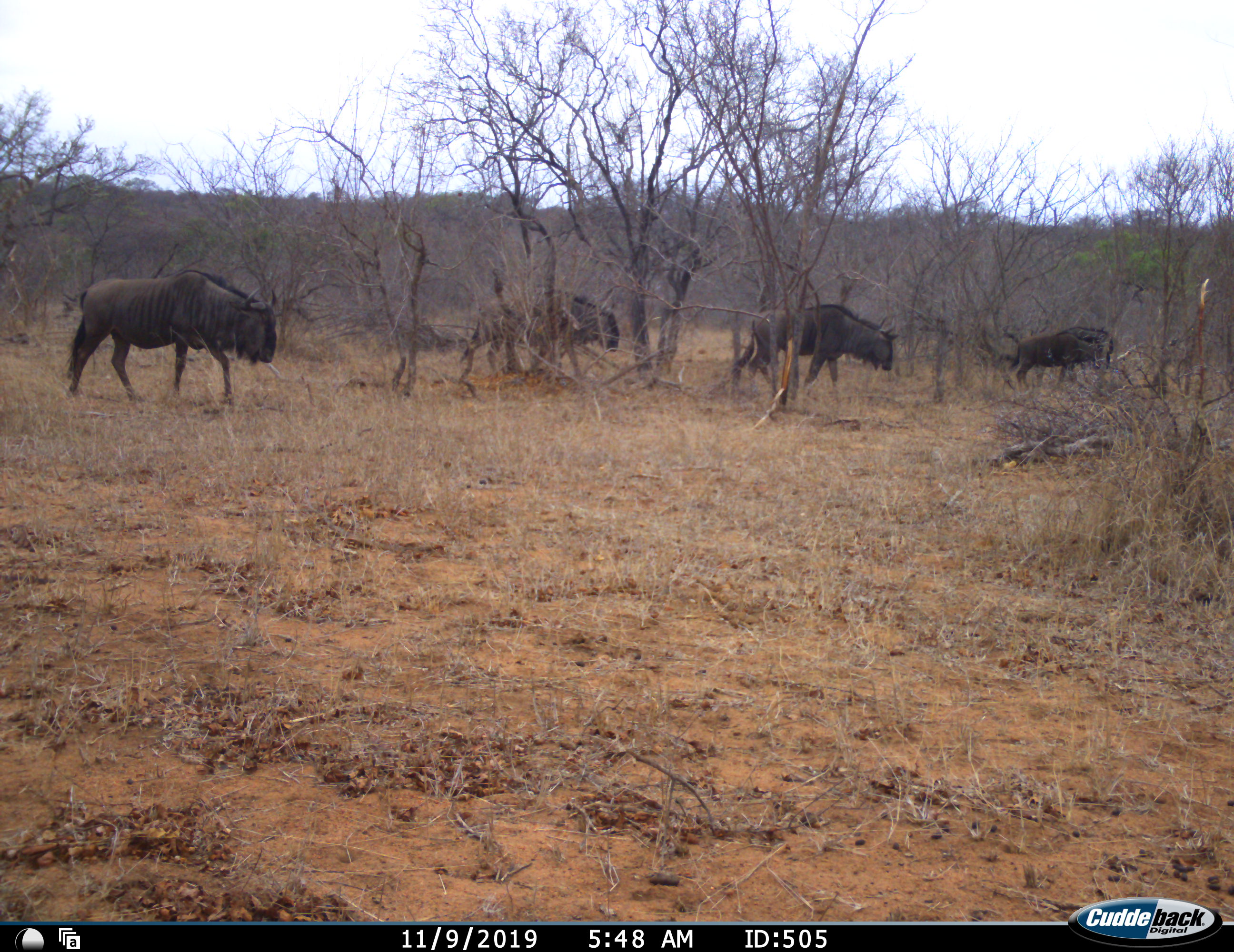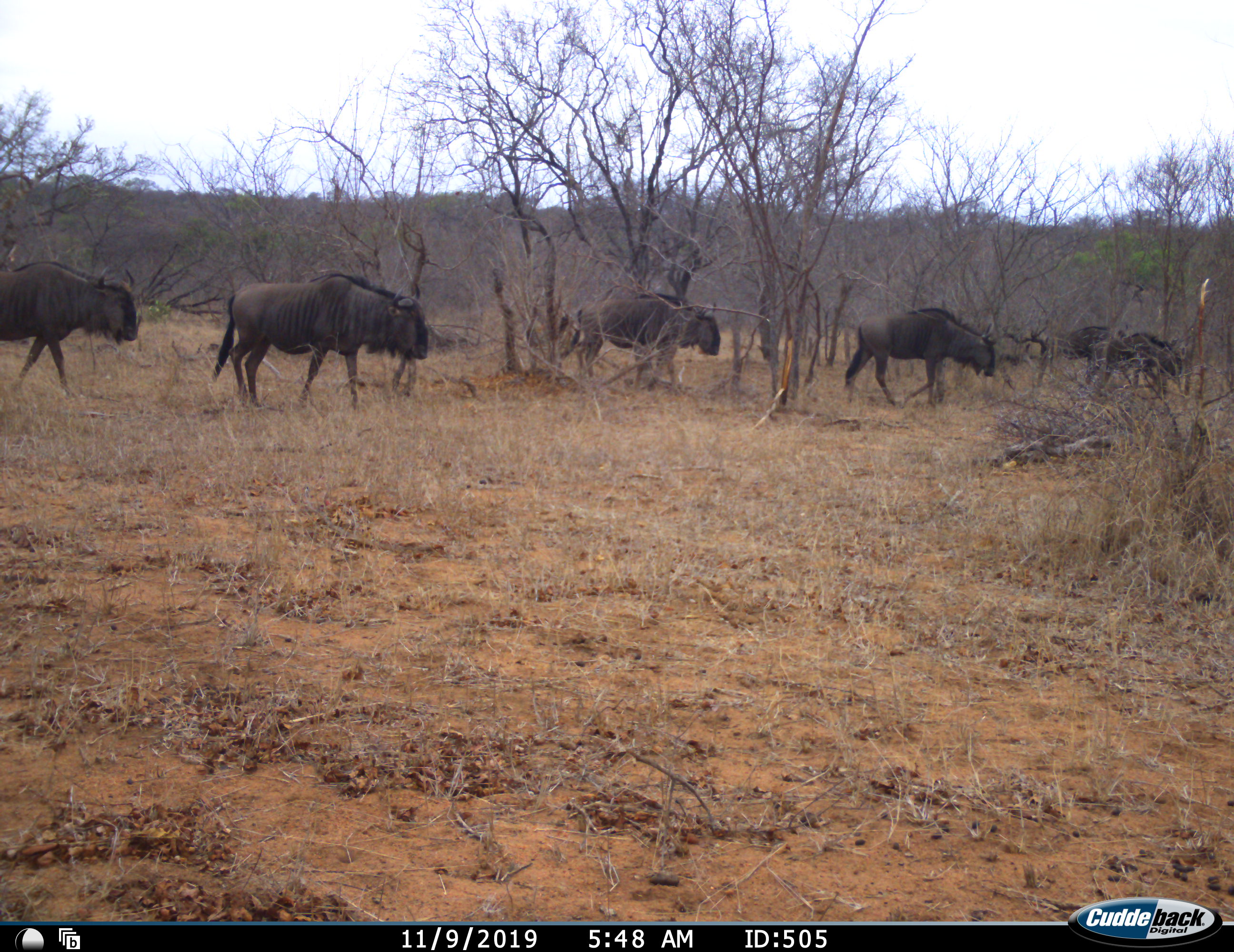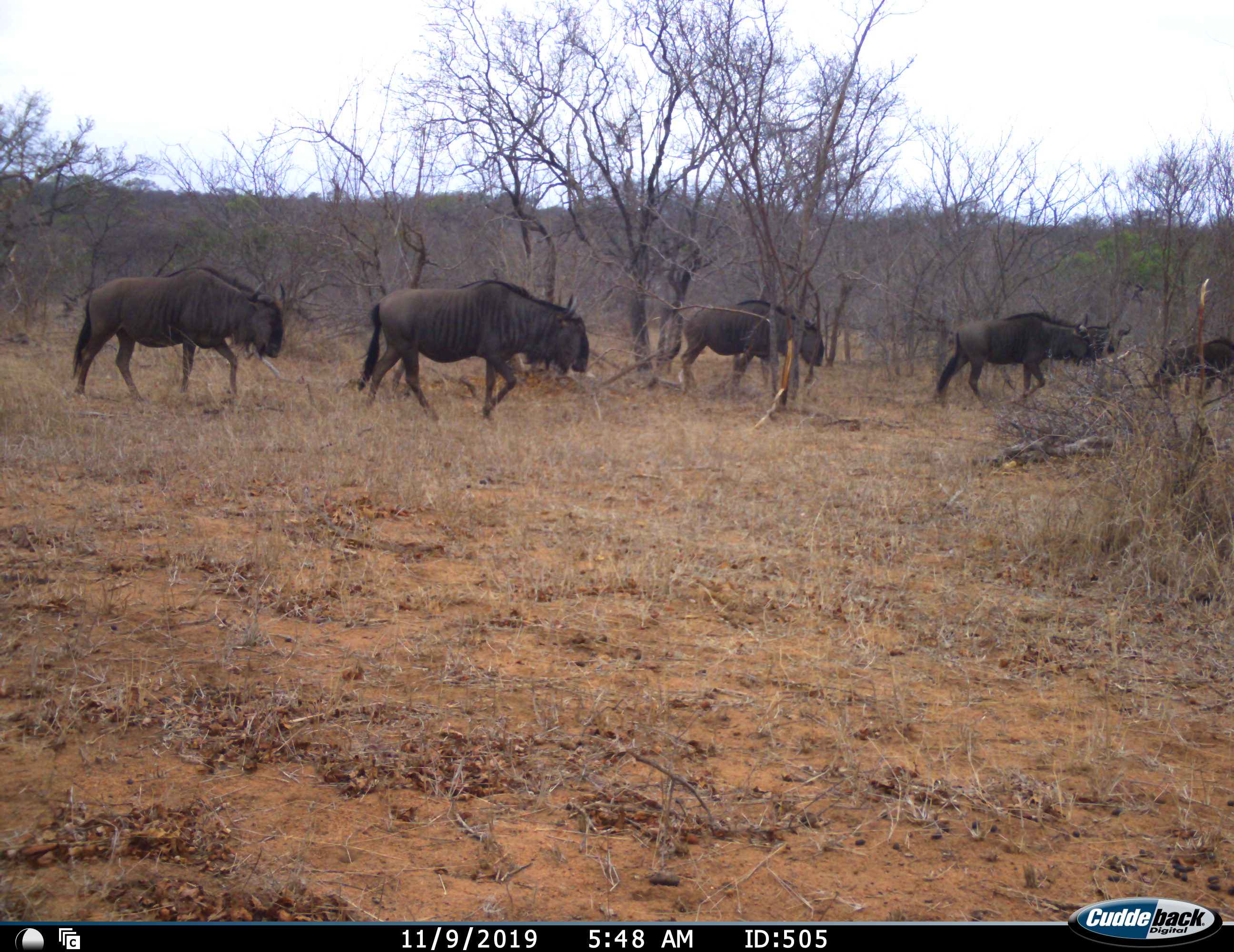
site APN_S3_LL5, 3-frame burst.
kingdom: Animalia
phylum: Chordata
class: Mammalia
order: Artiodactyla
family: Bovidae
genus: Connochaetes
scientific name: Connochaetes taurinus taurinus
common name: blue wildebeest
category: wildebeestblue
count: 6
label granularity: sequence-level